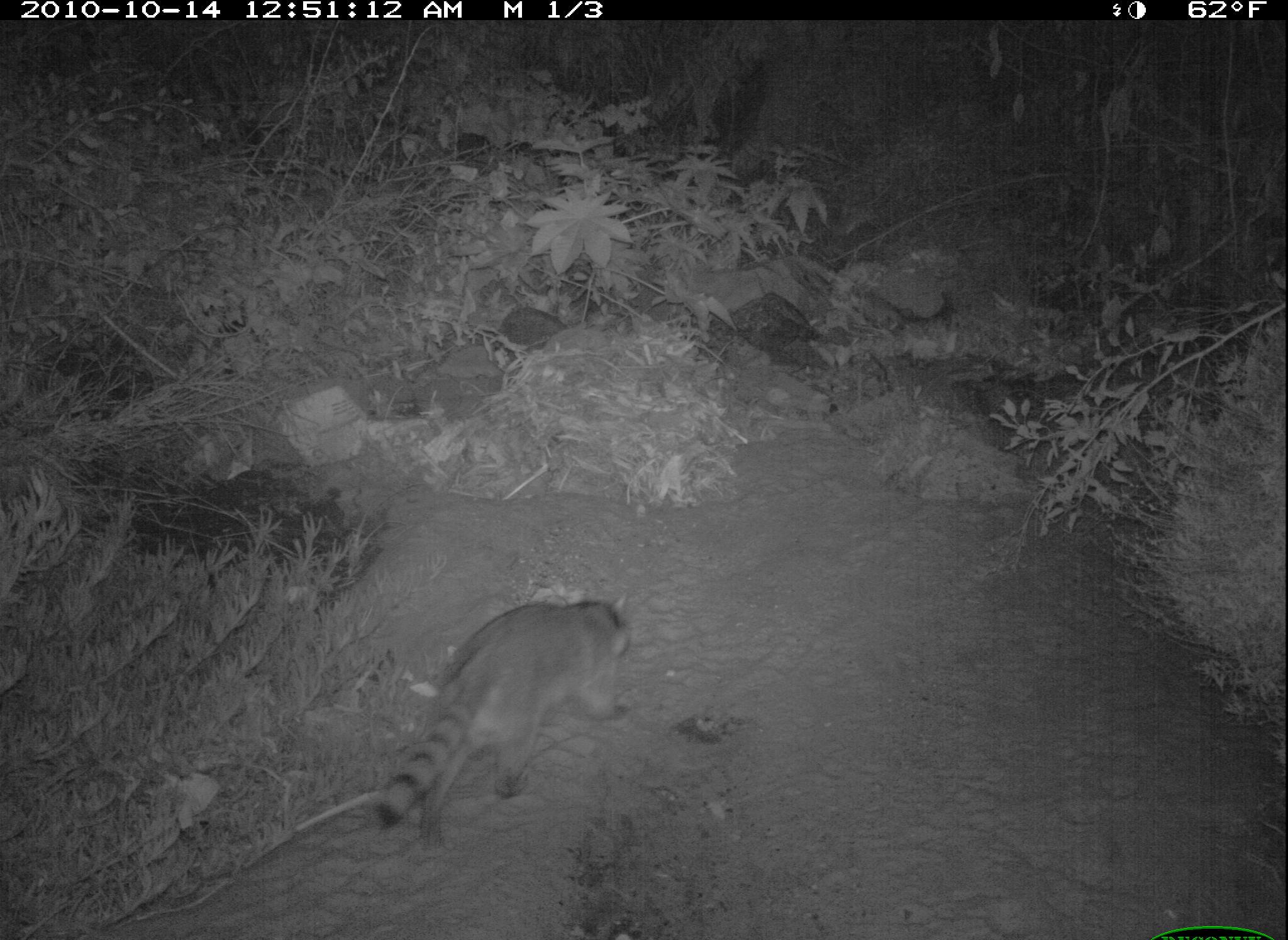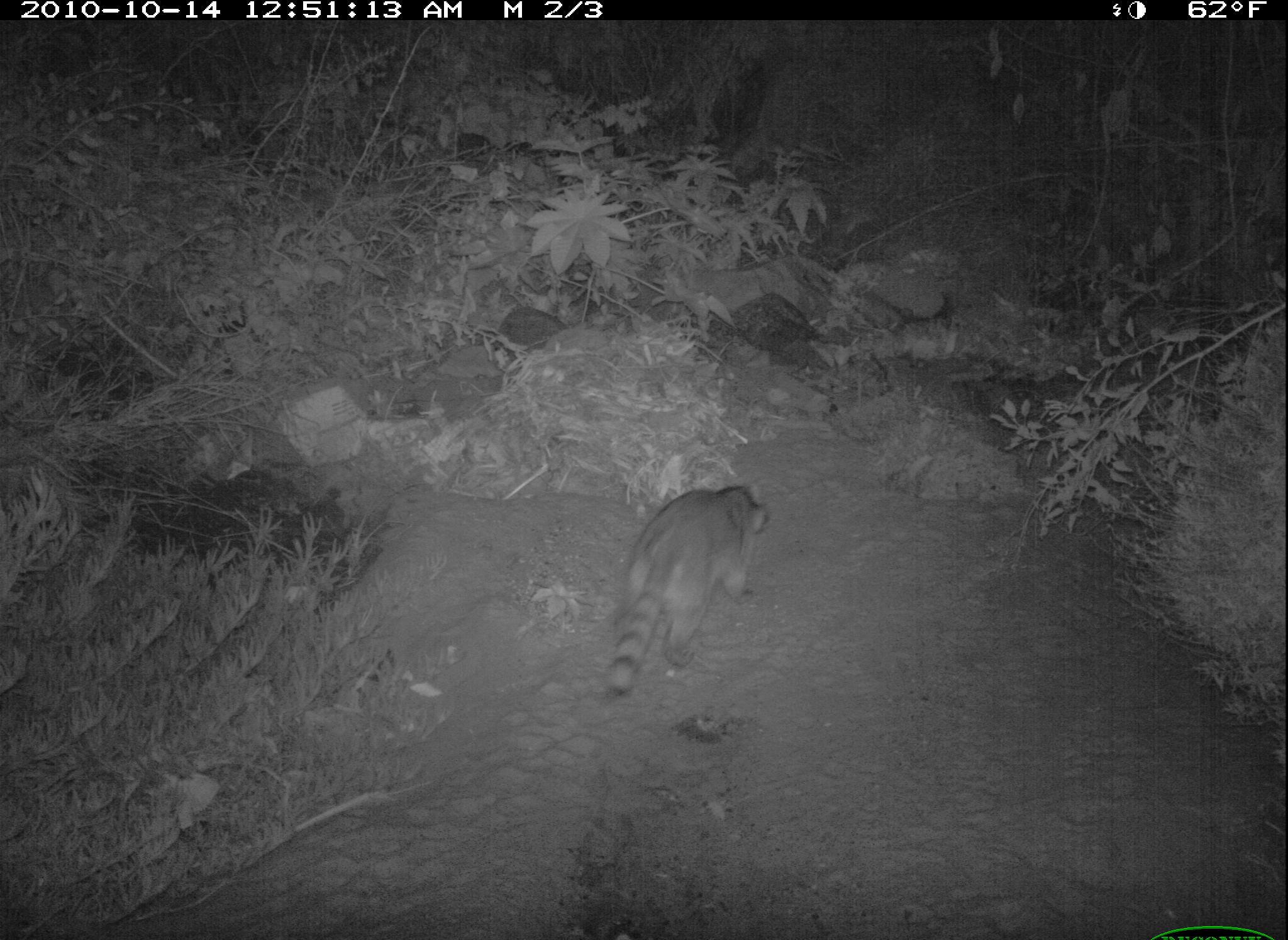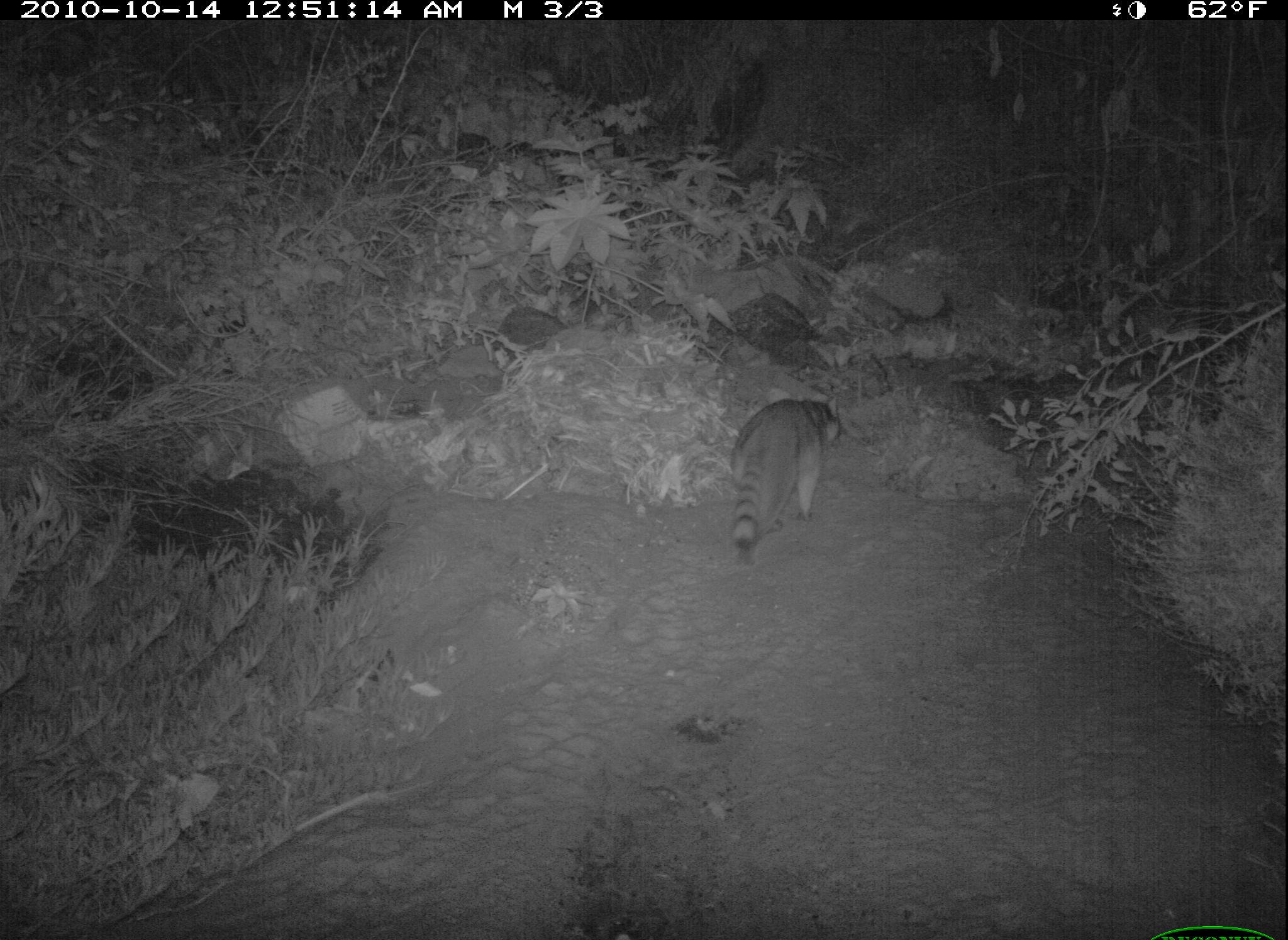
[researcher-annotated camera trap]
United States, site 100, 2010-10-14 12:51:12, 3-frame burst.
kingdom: Animalia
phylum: Chordata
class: Mammalia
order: Carnivora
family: Procyonidae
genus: Procyon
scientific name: Procyon lotor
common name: raccoon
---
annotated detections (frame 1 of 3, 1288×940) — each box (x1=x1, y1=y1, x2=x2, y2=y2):
raccoon: (x1=362, y1=593, x2=662, y2=854)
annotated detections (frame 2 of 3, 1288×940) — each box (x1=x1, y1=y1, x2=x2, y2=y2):
raccoon: (x1=592, y1=478, x2=776, y2=710)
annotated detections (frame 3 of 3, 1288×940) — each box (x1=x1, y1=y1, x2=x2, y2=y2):
raccoon: (x1=718, y1=390, x2=842, y2=561)